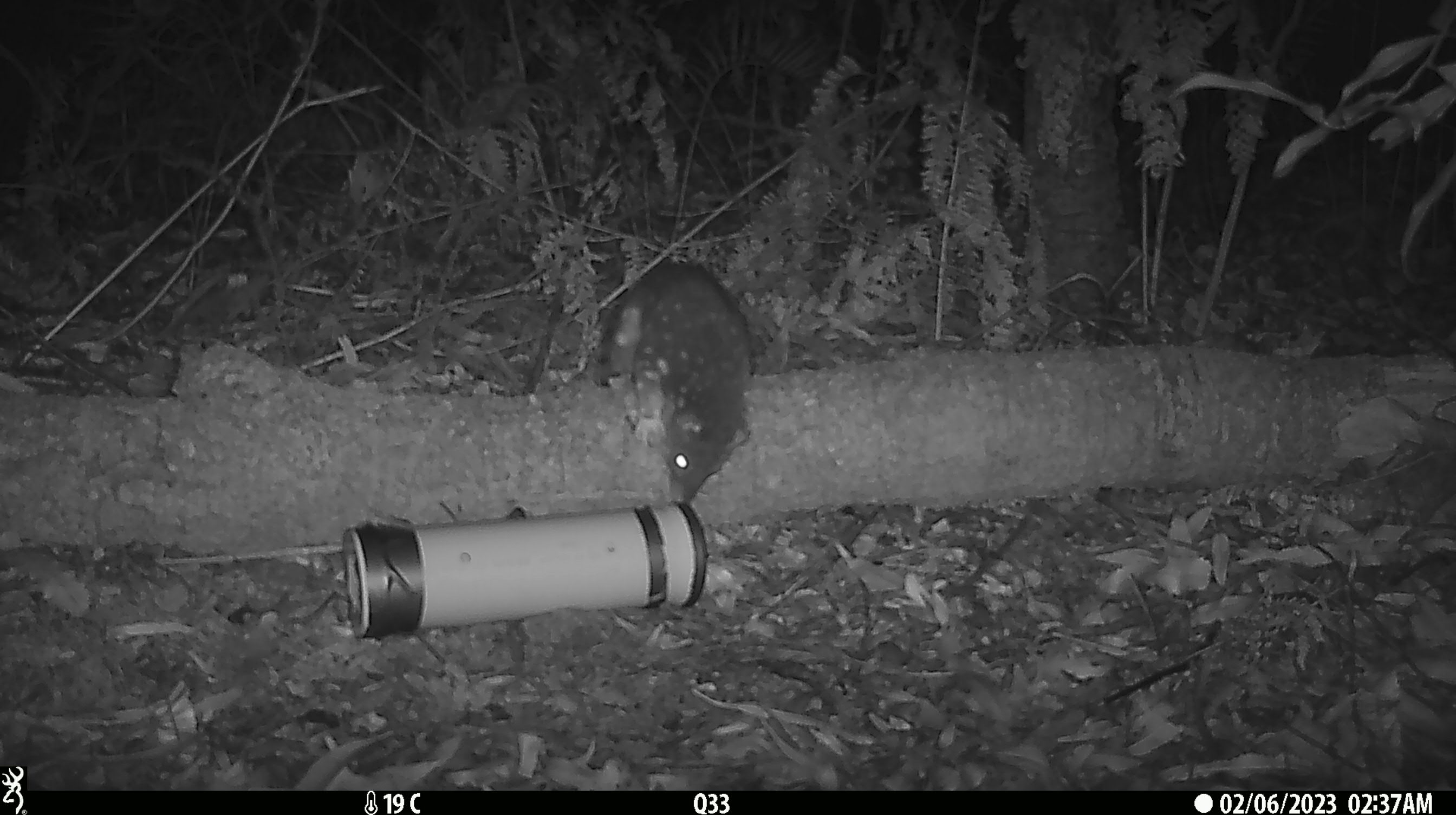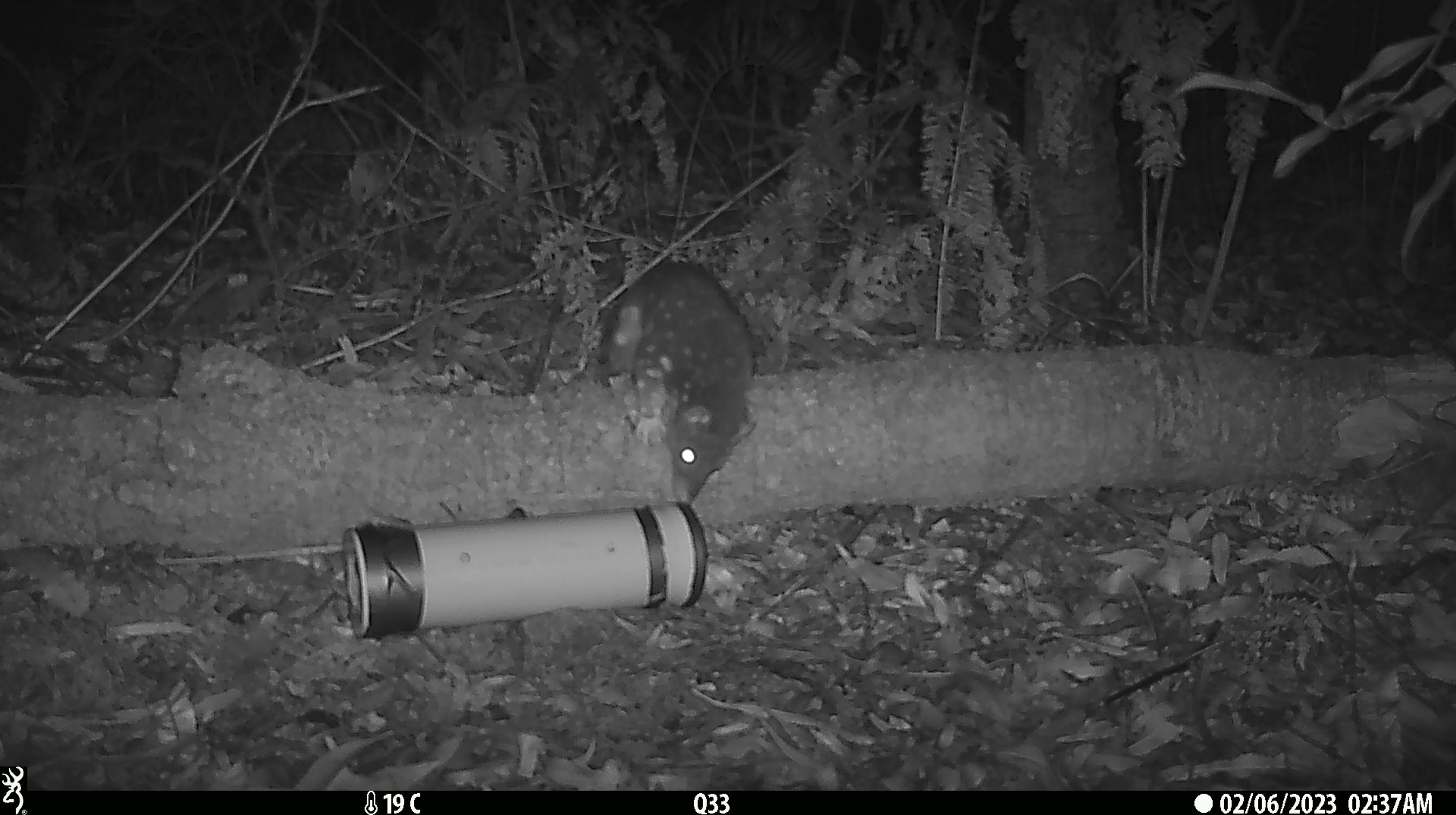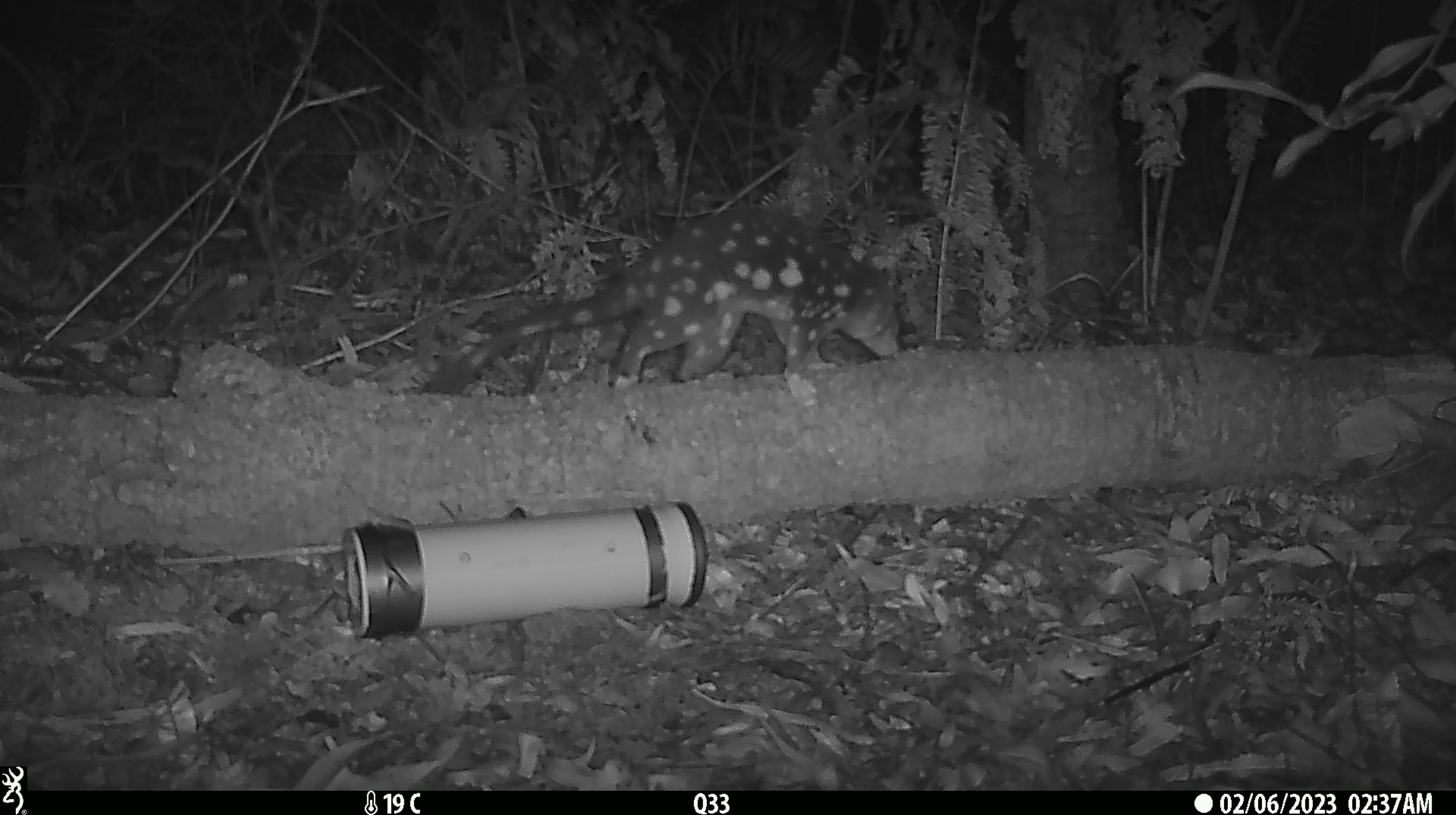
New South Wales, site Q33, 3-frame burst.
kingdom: Animalia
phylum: Chordata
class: Mammalia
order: Dasyuromorphia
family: Dasyuridae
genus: Dasyurus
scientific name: Dasyurus maculatus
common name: spotted-tailed quoll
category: quoll